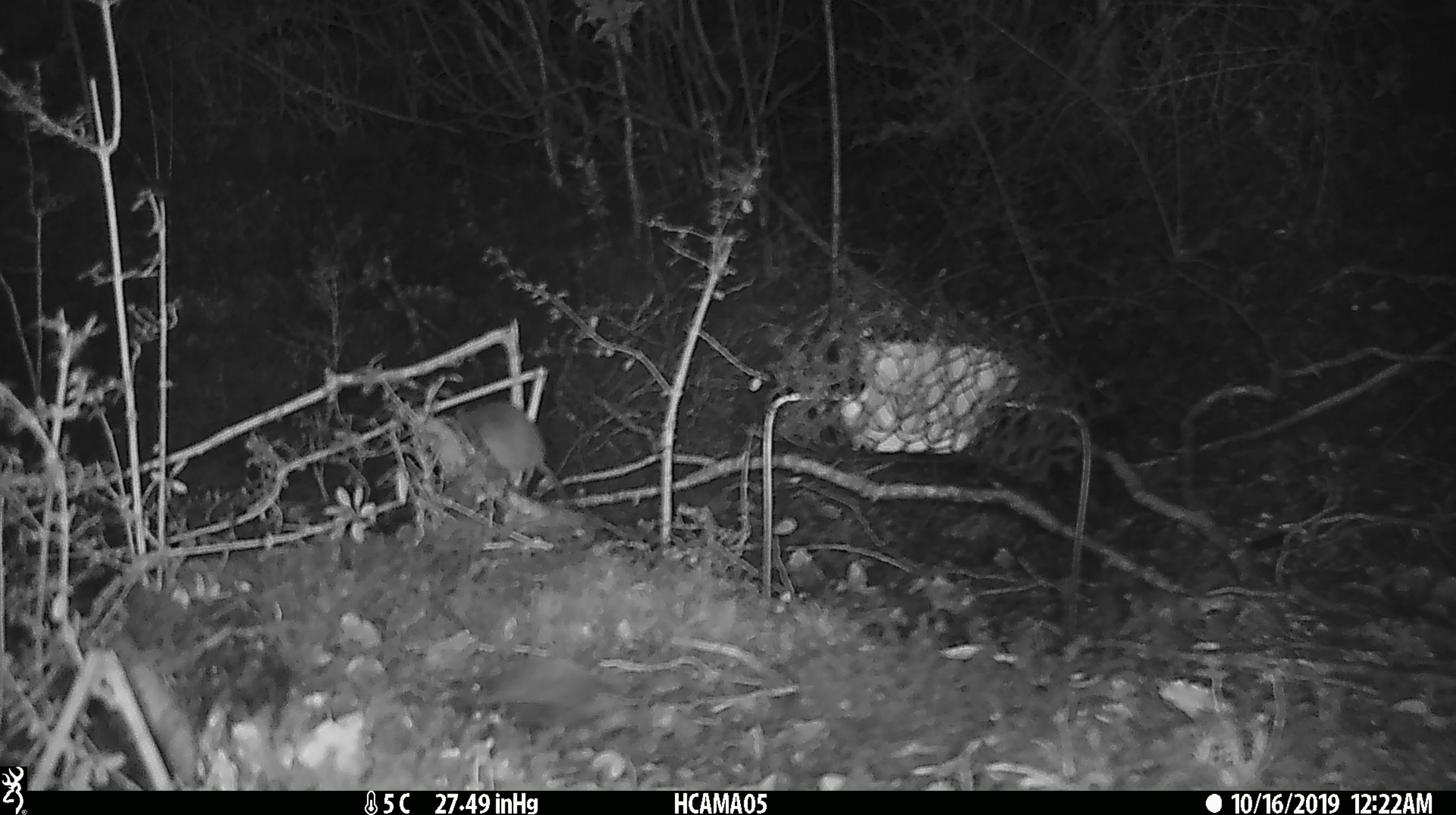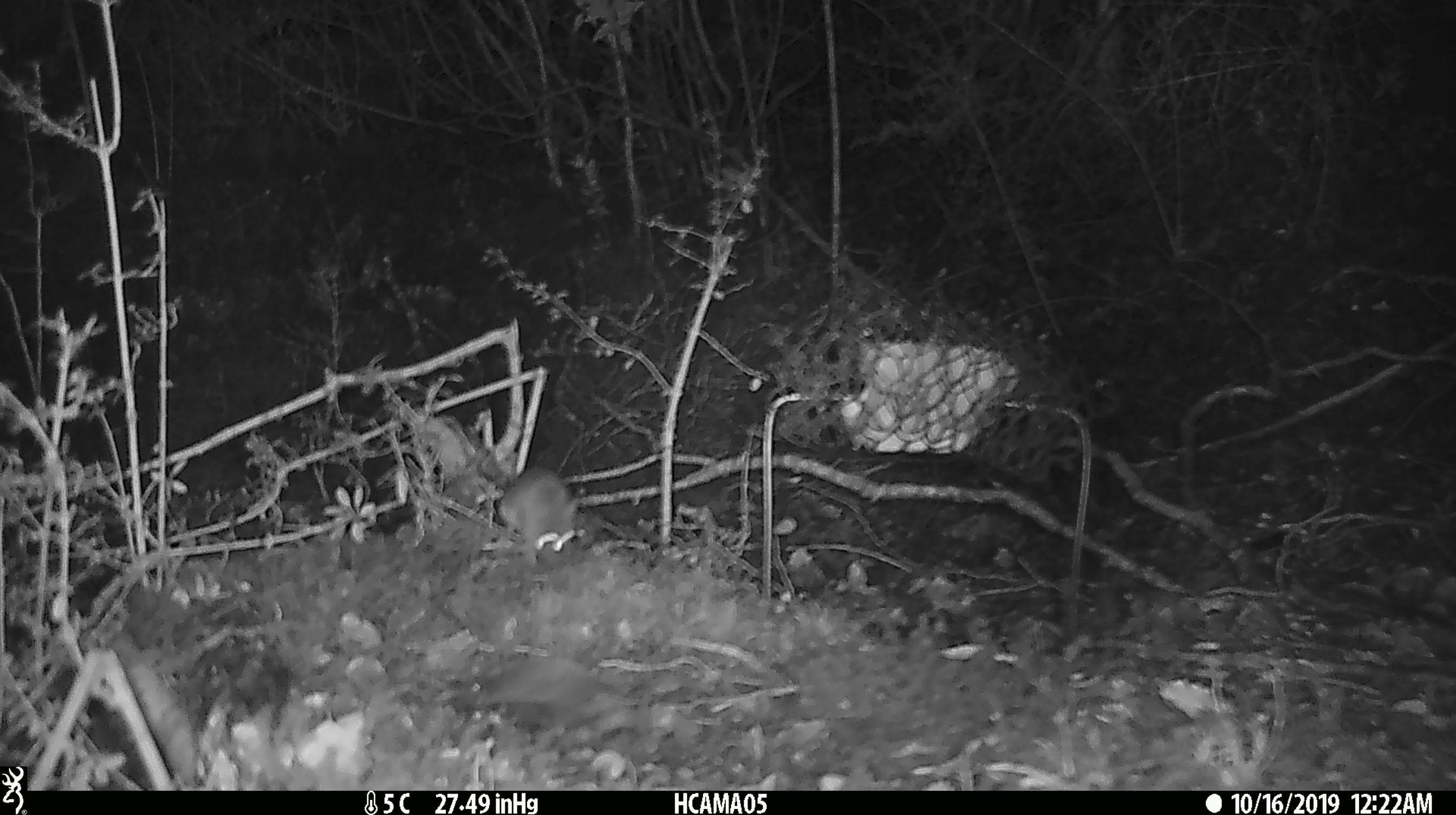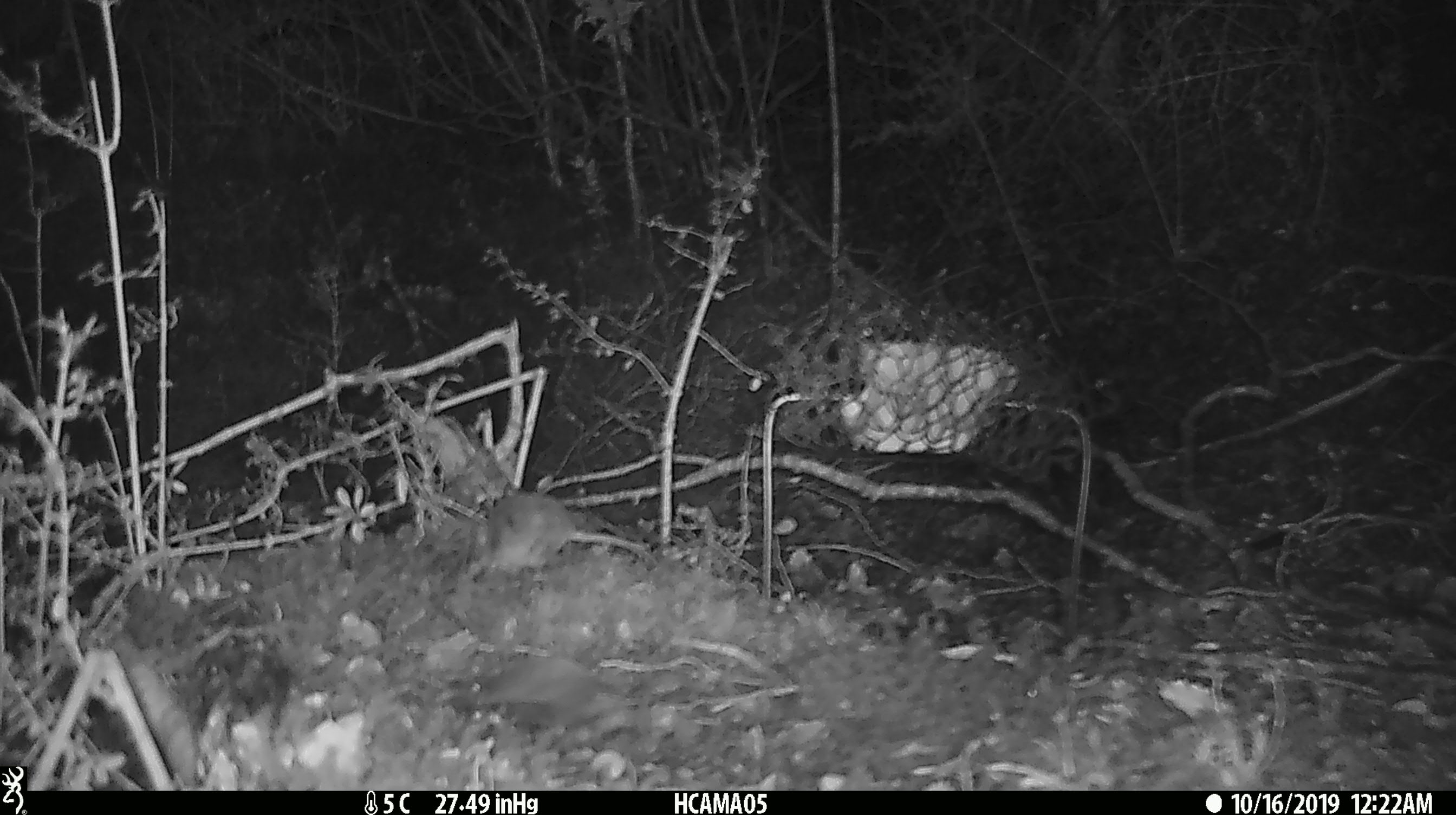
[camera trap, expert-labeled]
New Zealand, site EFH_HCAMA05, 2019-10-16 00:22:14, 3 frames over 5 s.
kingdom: Animalia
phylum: Chordata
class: Mammalia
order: Rodentia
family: Muridae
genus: Mus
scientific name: Mus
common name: mouse